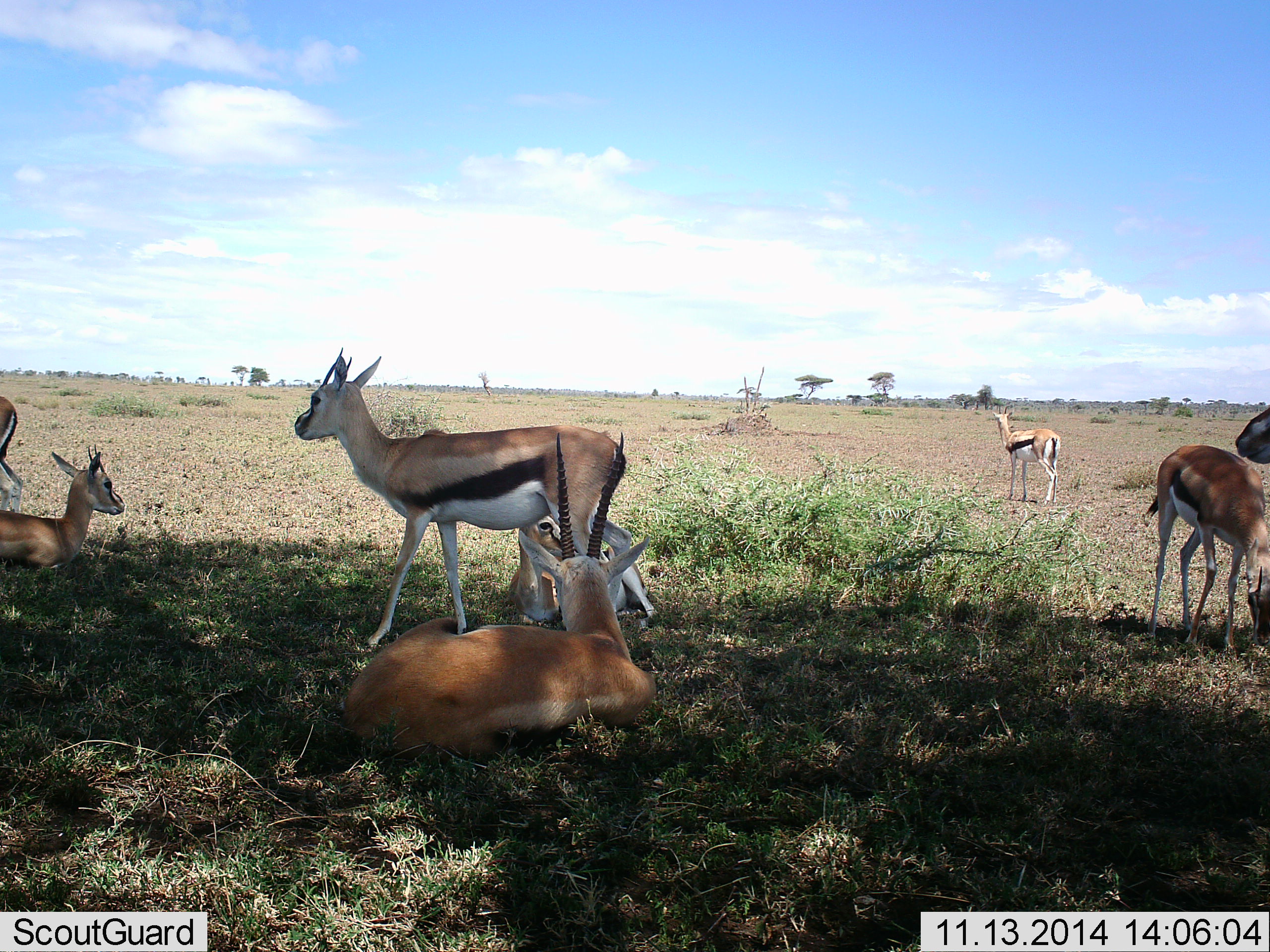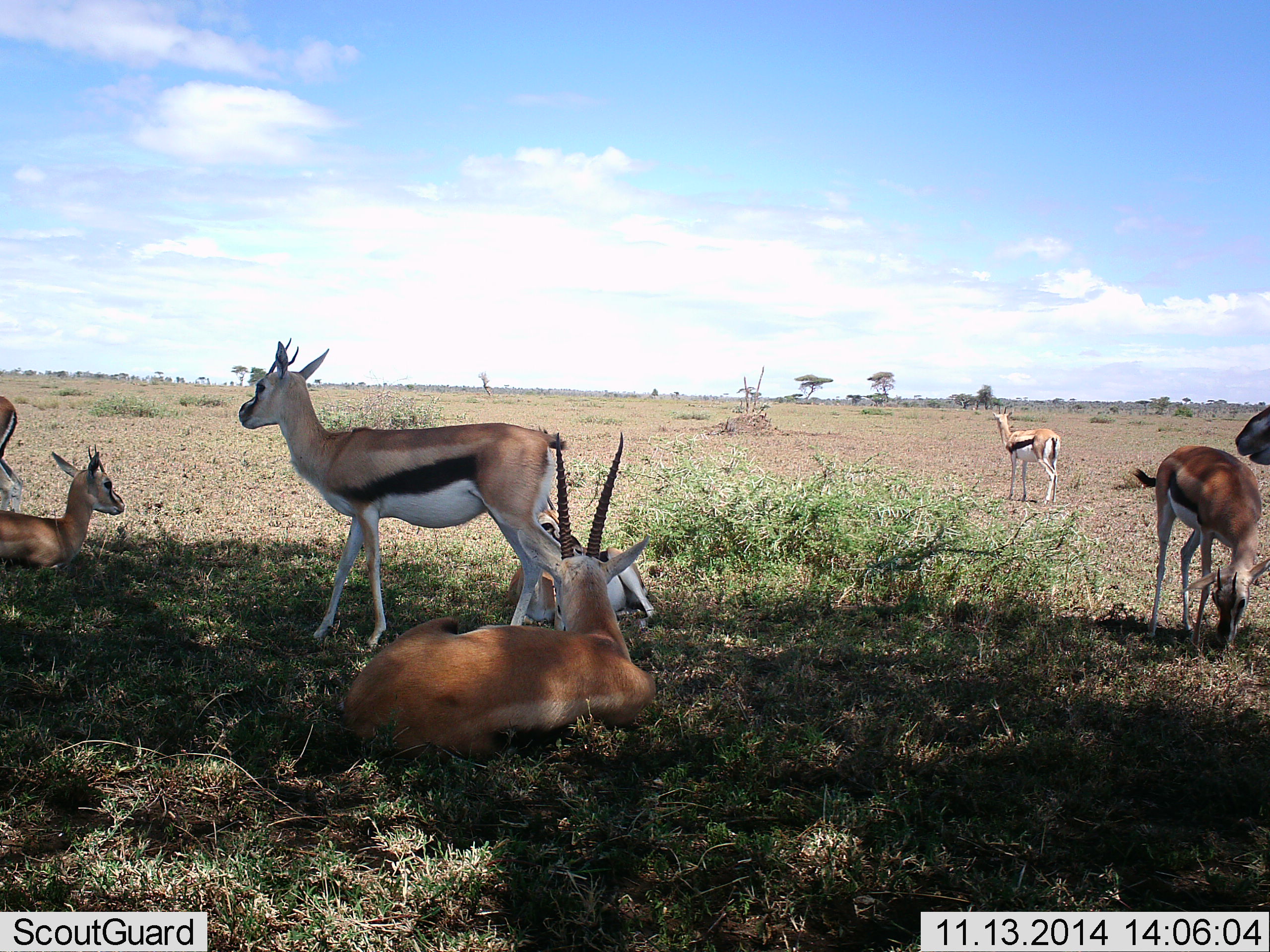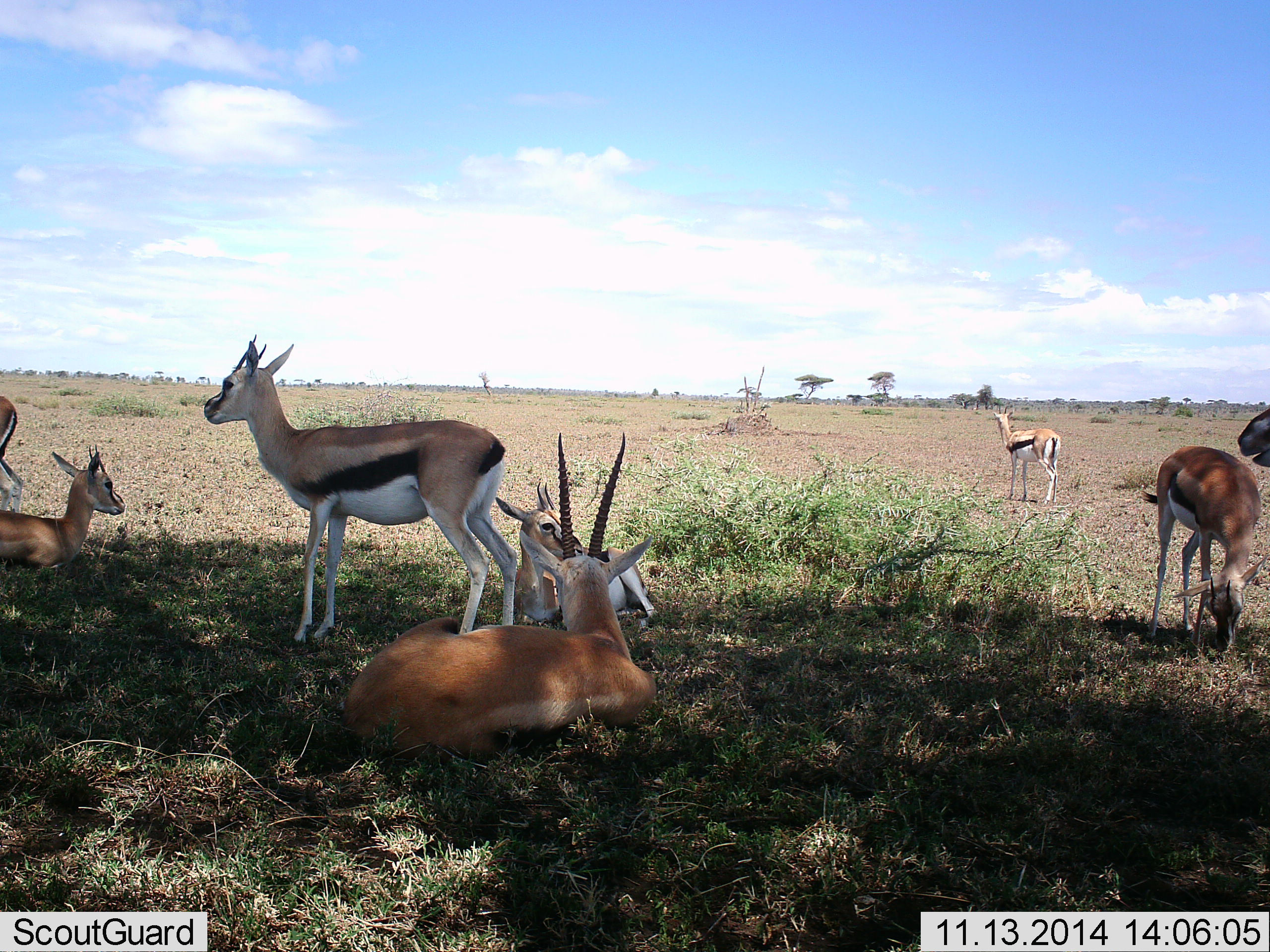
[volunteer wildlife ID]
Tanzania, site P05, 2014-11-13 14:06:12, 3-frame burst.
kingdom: Animalia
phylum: Chordata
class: Mammalia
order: Artiodactyla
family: Bovidae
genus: Eudorcas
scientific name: Eudorcas thomsonii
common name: thomson's gazelle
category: gazellethomsons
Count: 8.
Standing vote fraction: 80%.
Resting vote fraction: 100%.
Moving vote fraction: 60%.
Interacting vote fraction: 0%.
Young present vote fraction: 0%.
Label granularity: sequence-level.